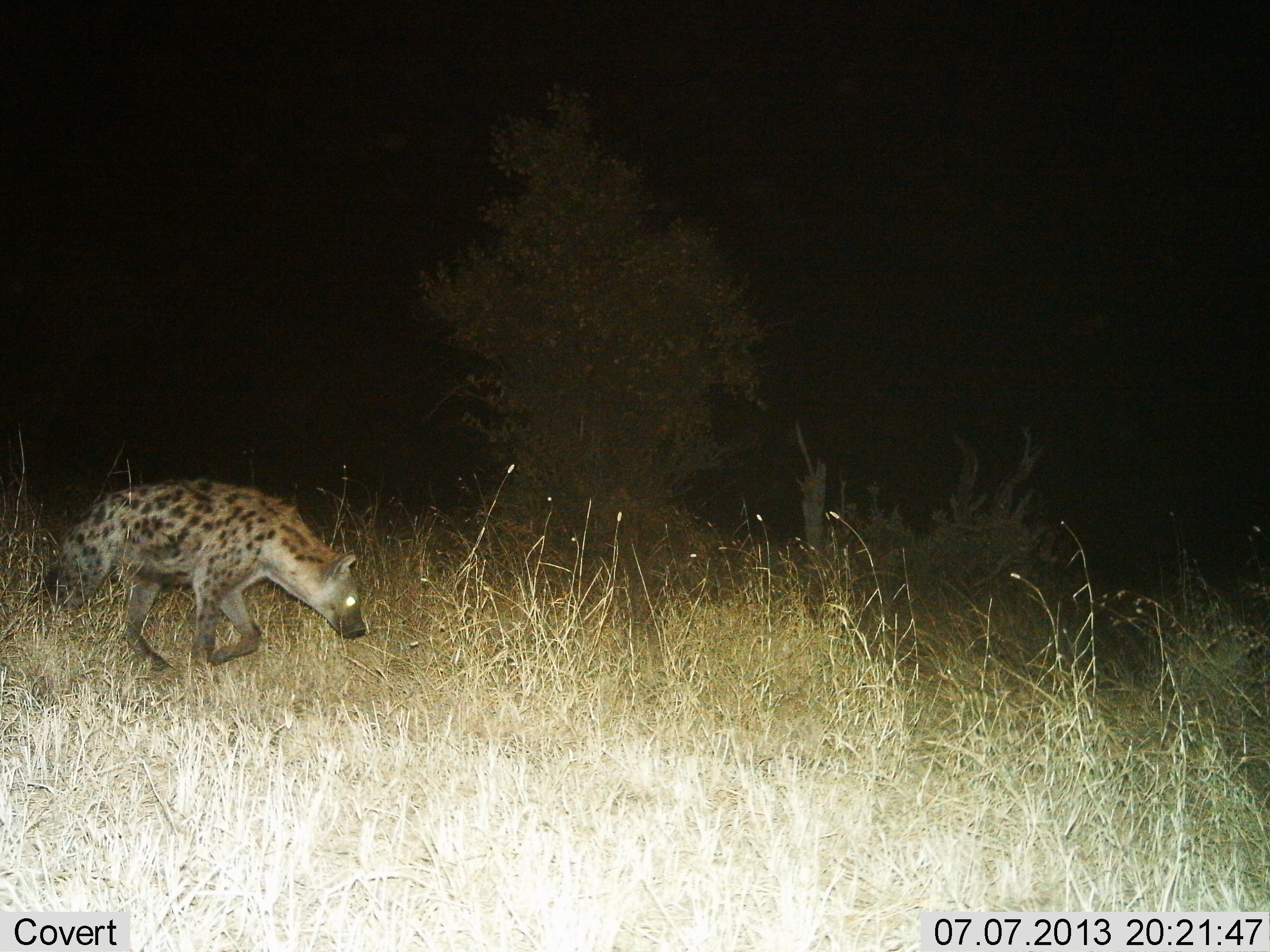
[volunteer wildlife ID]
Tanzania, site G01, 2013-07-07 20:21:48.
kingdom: Animalia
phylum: Chordata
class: Mammalia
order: Carnivora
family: Hyaenidae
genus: Crocuta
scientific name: Crocuta crocuta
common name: spotted hyena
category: hyenaspotted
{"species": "hyenaspotted (spotted hyena) (Crocuta crocuta)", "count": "1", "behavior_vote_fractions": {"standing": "0%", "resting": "0%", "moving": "100%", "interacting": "0%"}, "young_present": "0%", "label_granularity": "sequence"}